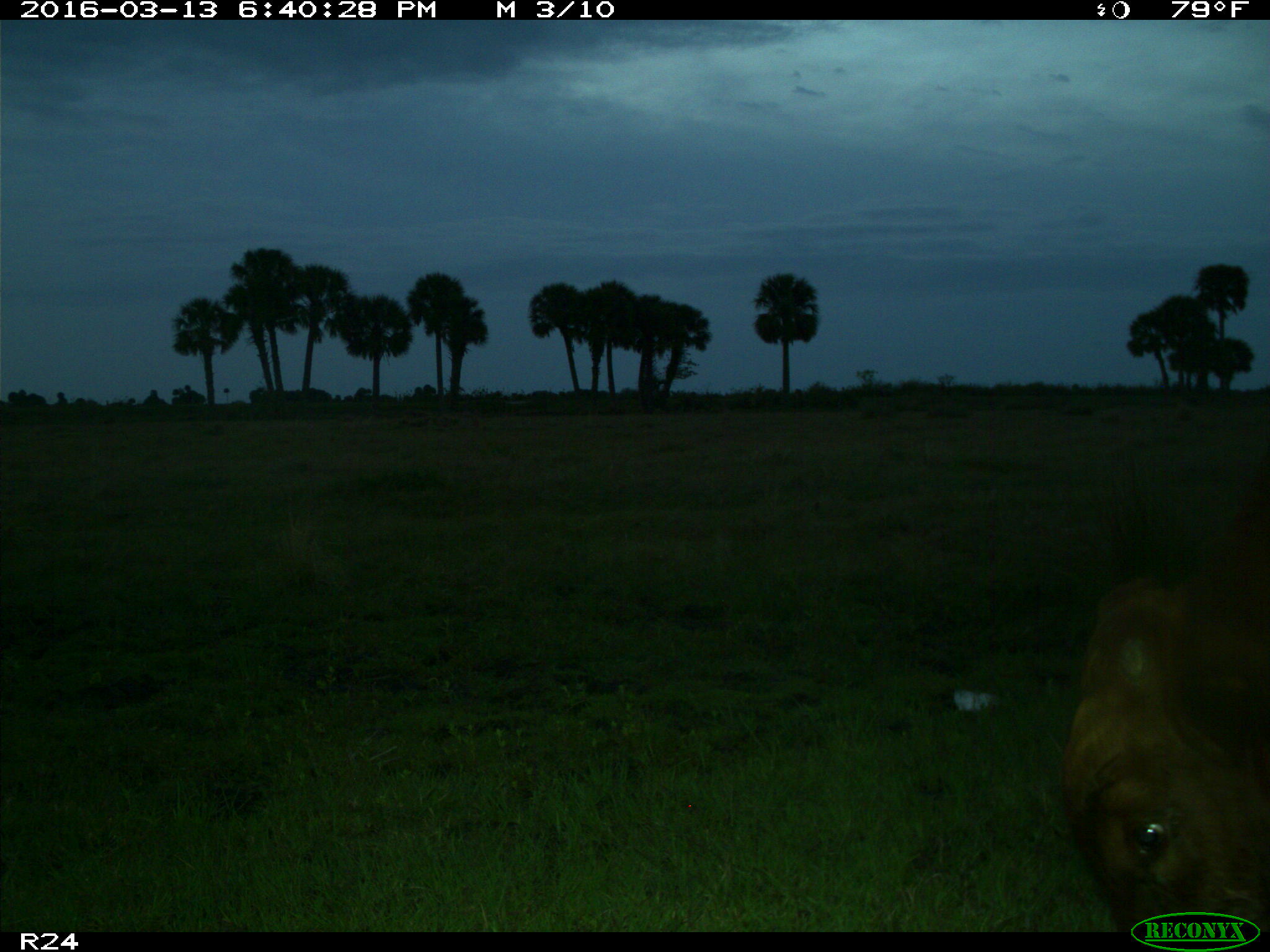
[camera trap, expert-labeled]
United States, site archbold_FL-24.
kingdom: Animalia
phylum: Chordata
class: Mammalia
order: Artiodactyla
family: Bovidae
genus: Bos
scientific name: Bos taurus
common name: domestic cow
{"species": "Bos taurus (domestic cow)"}